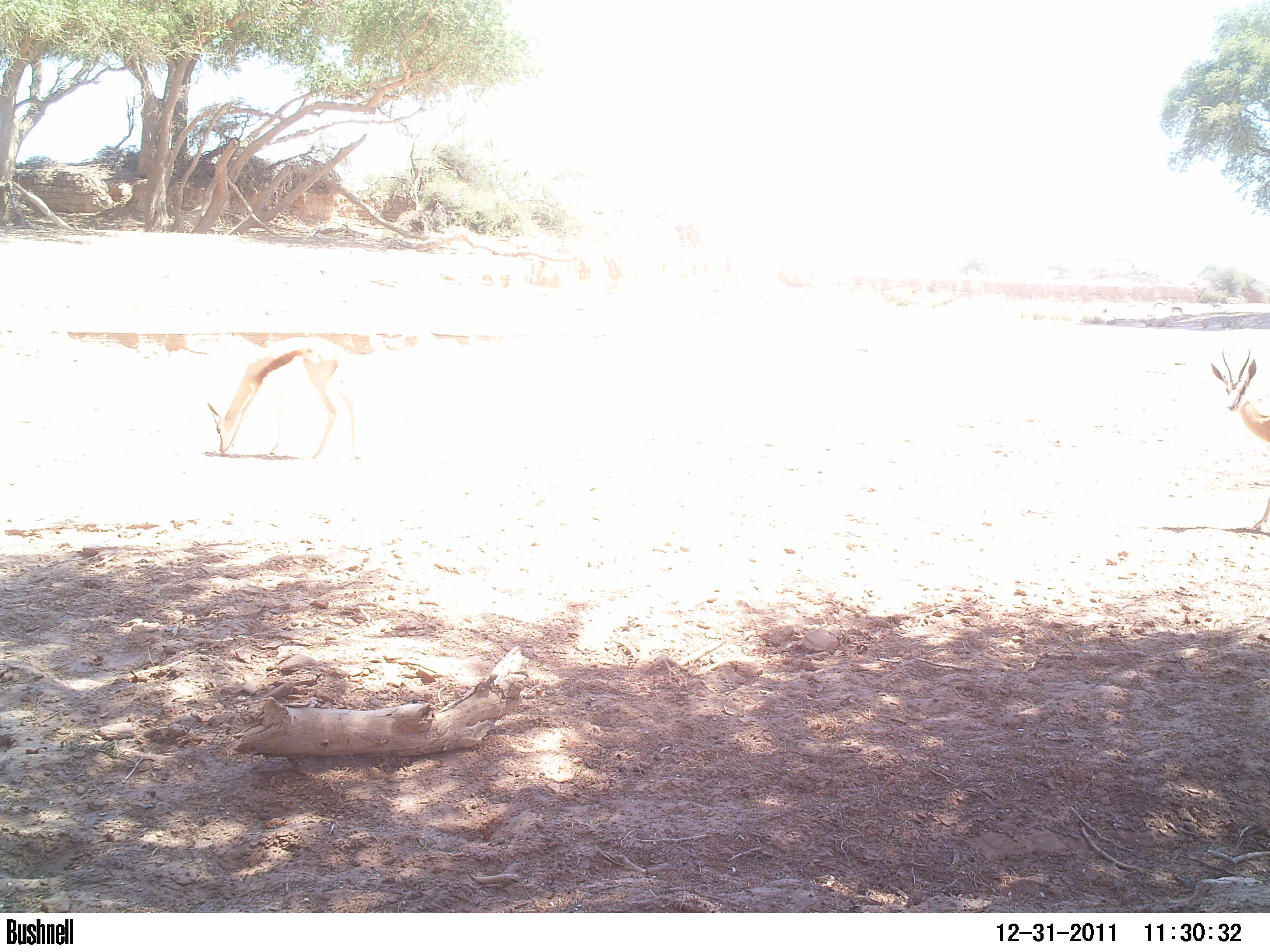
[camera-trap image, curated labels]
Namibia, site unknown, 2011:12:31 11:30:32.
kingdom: Animalia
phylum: Chordata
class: Mammalia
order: Artiodactyla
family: Bovidae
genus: Antidorcas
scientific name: Antidorcas marsupialis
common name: springbok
Antidorcas marsupialis (springbok).